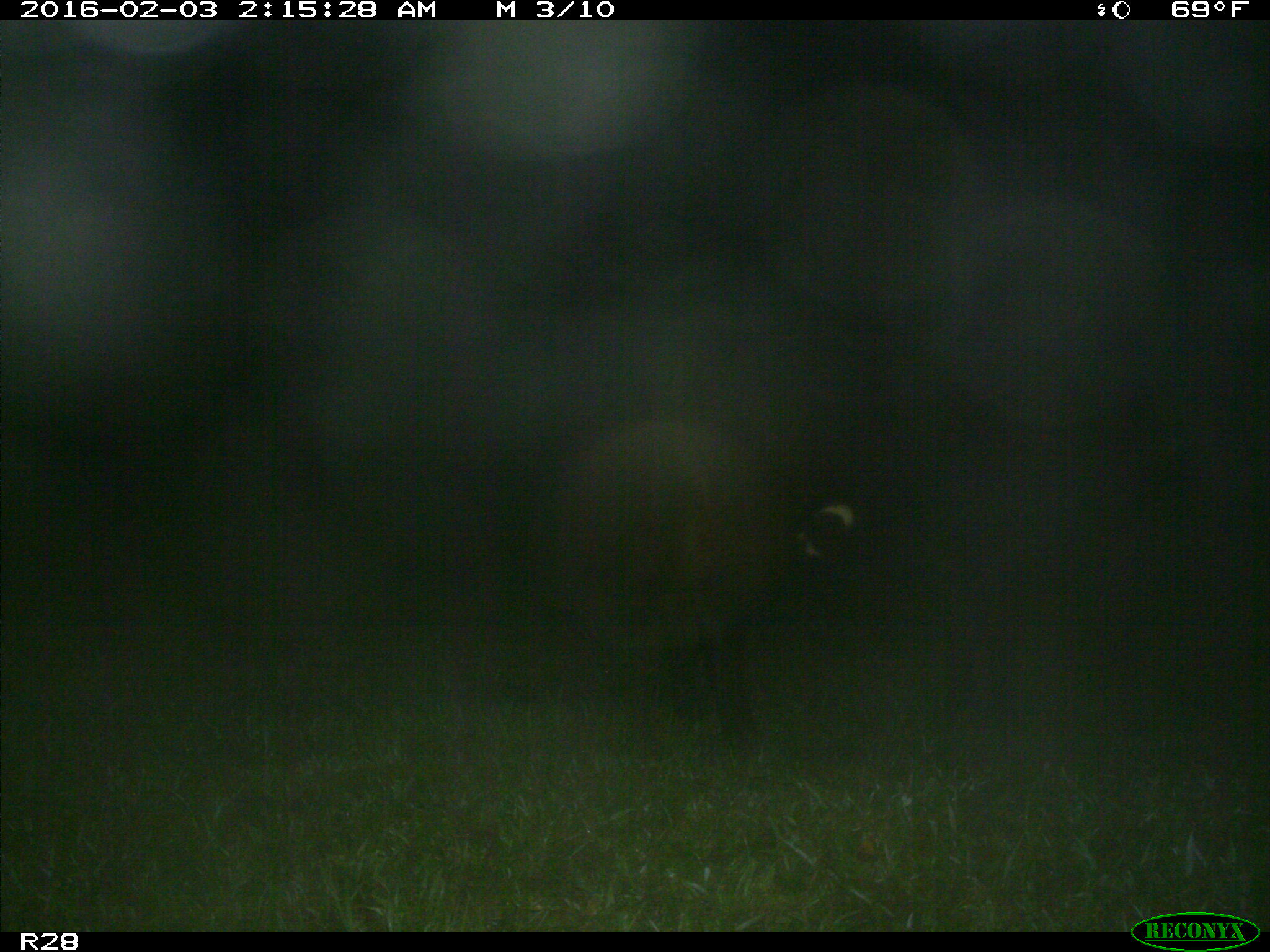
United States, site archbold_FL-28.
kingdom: Animalia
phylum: Chordata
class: Mammalia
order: Artiodactyla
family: Bovidae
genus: Bos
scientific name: Bos taurus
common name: domestic cow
Bos taurus (domestic cow).